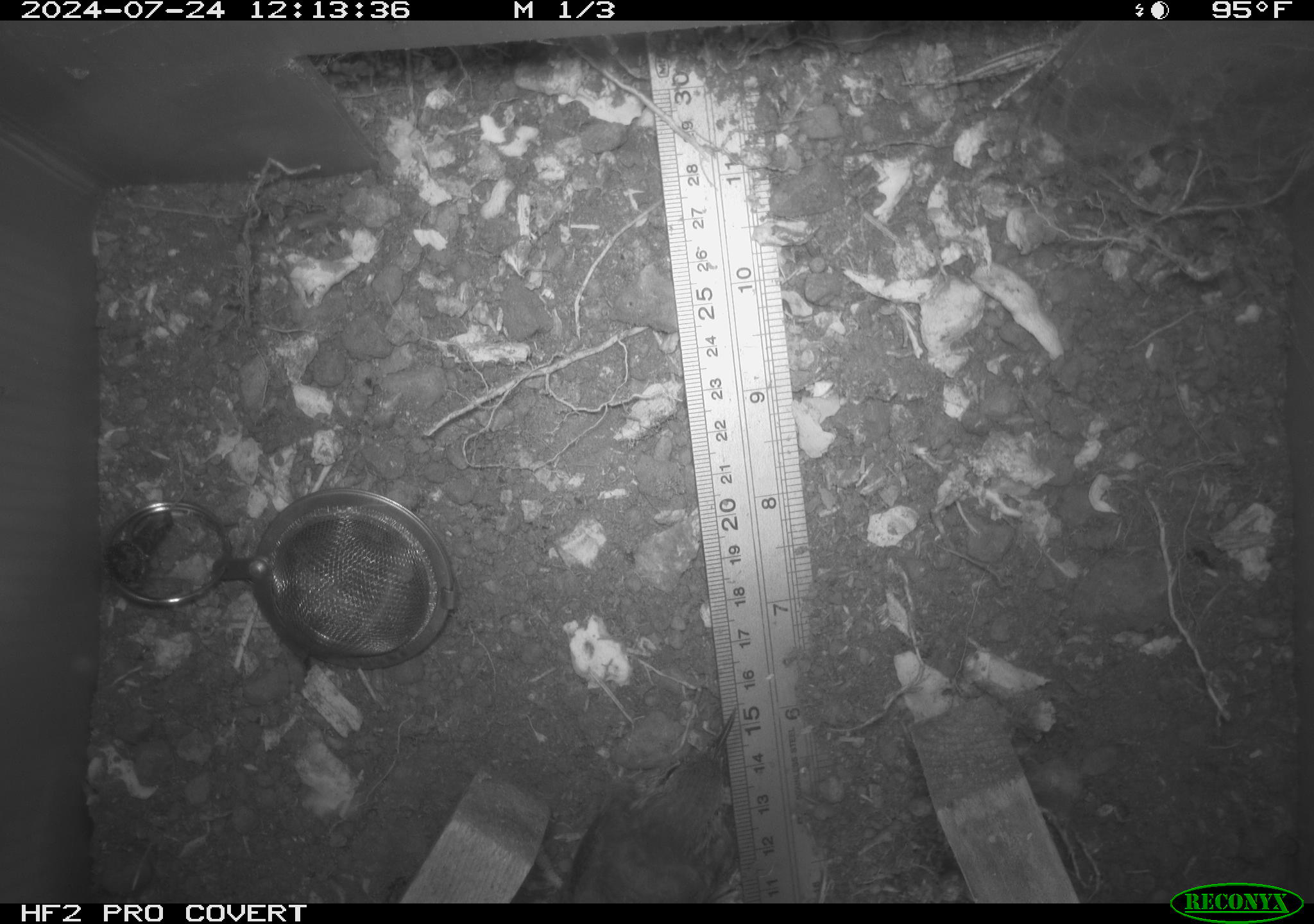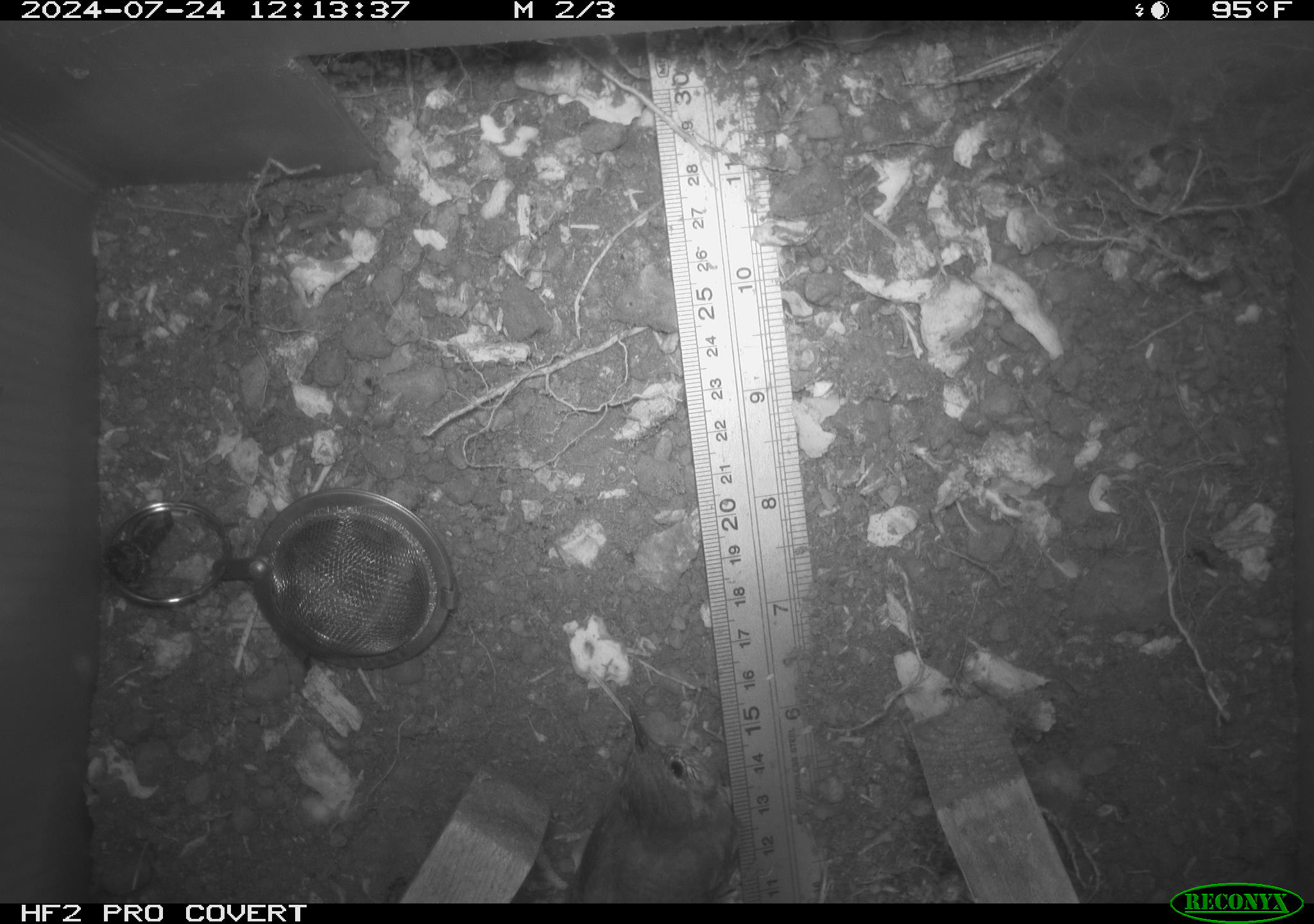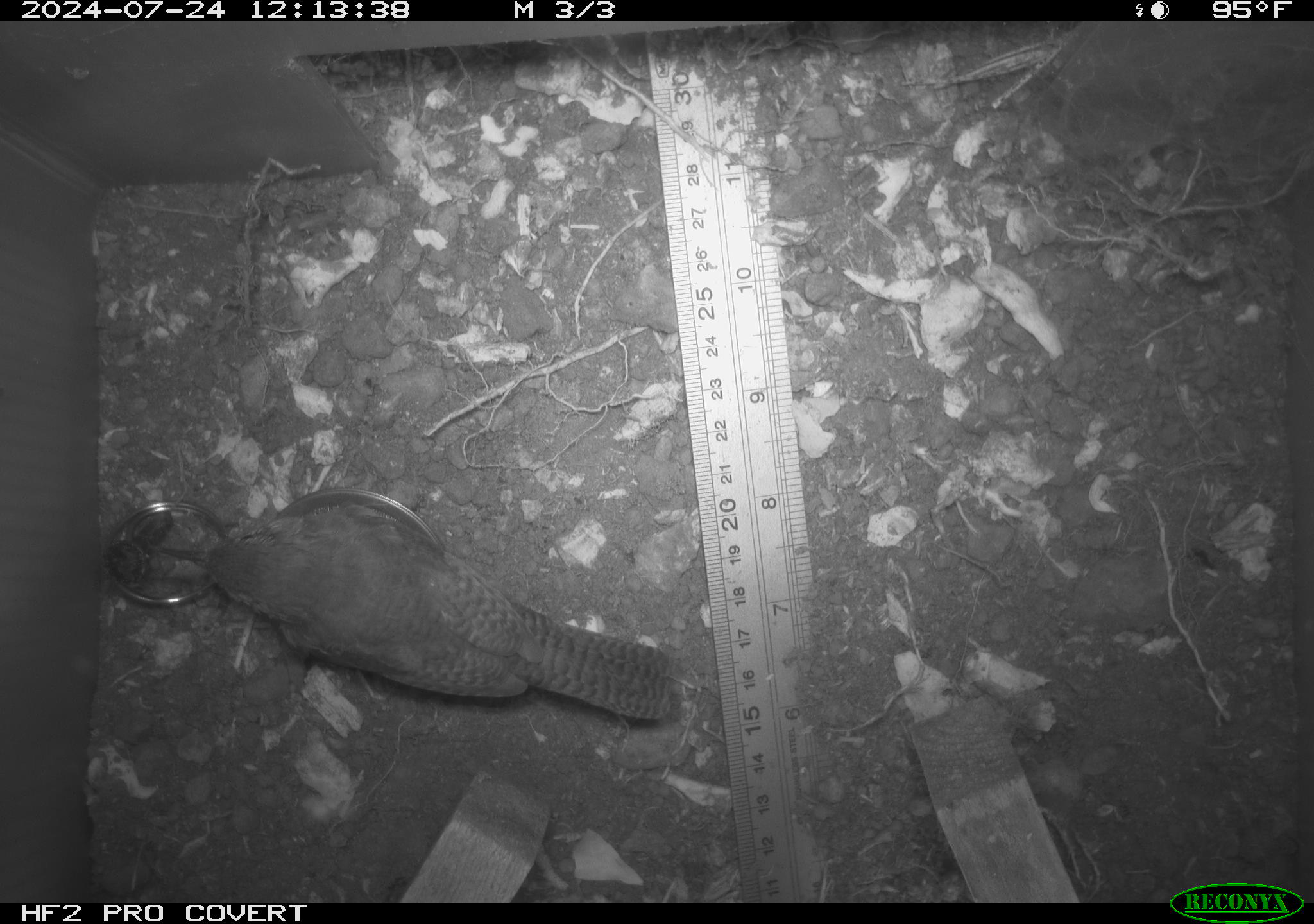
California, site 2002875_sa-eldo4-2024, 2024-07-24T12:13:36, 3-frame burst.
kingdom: Animalia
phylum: Chordata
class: Aves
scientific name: Aves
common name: bird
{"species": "bird (Aves)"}